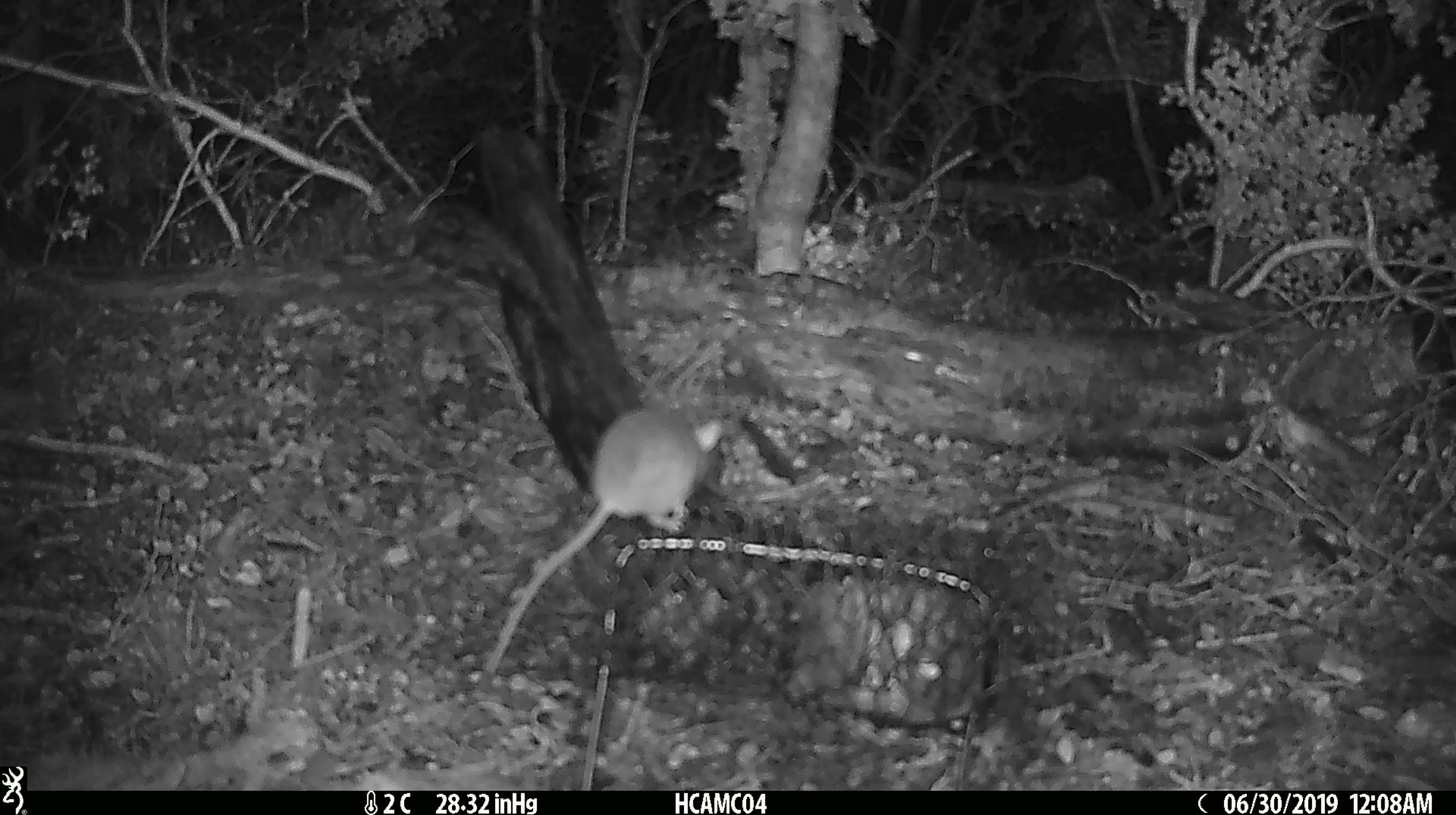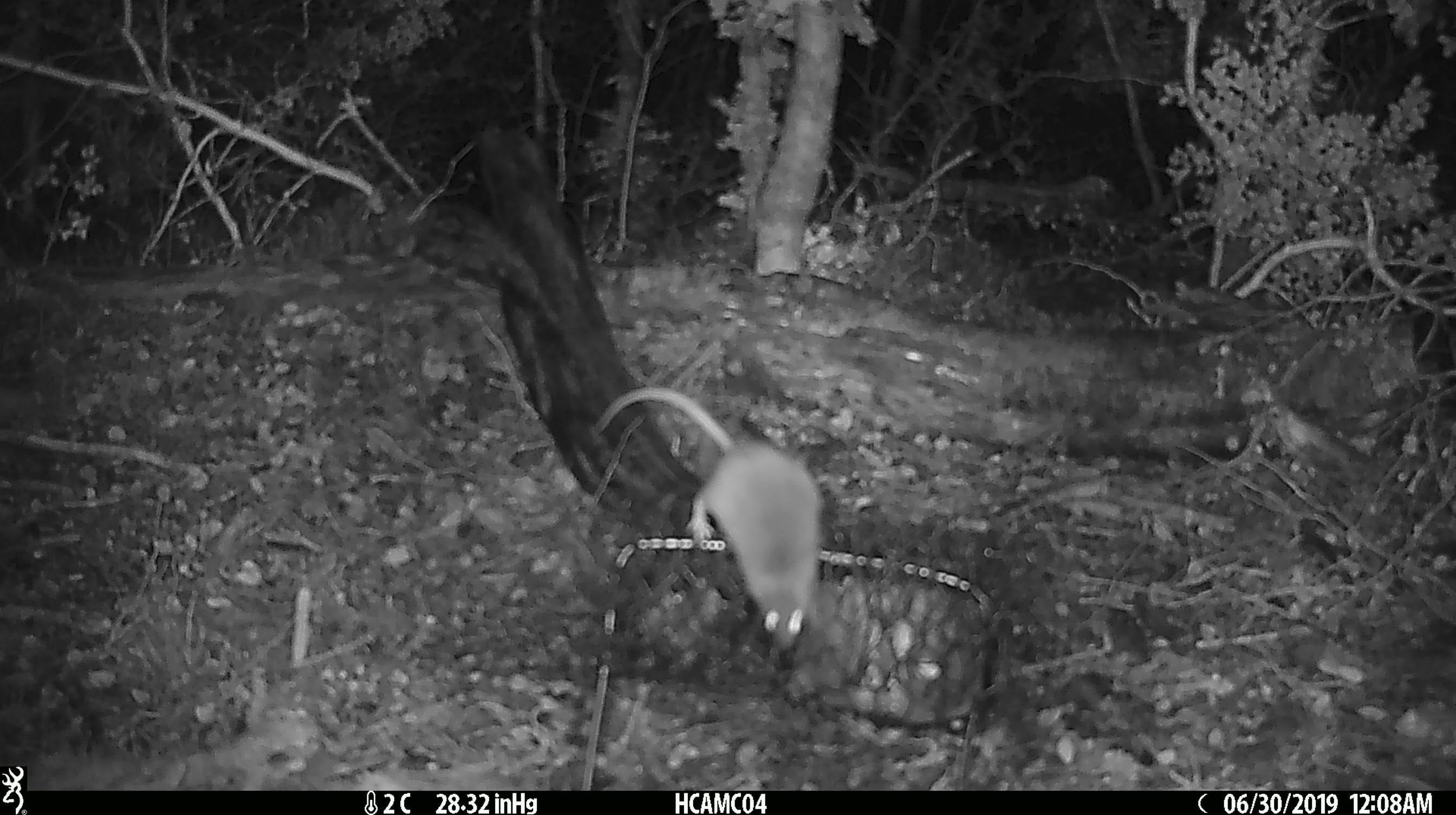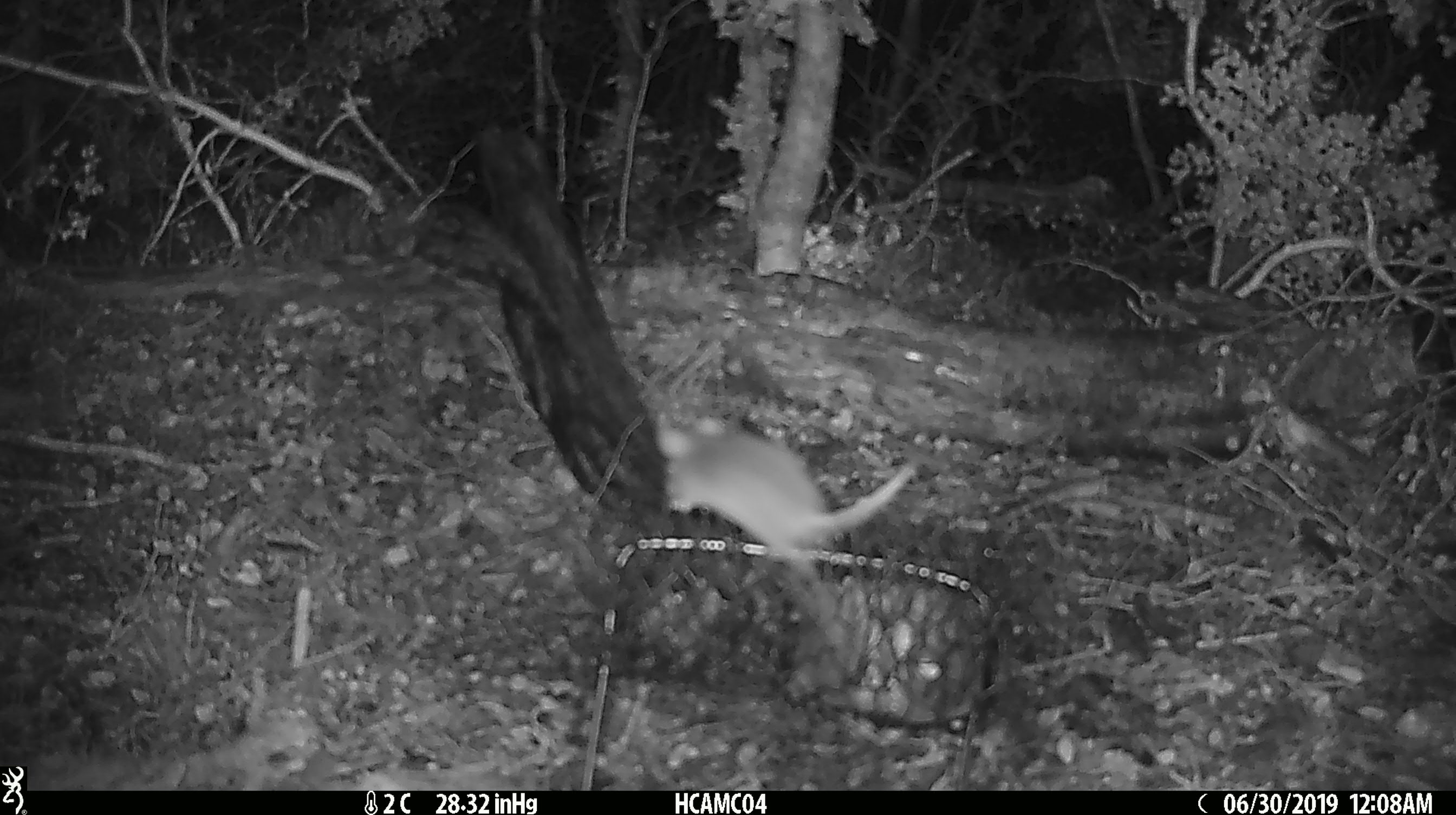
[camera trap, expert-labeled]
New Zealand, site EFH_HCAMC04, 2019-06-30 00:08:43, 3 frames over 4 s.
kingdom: Animalia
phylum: Chordata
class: Mammalia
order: Rodentia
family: Muridae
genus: Mus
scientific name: Mus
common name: mouse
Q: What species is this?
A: Mouse (Mus).